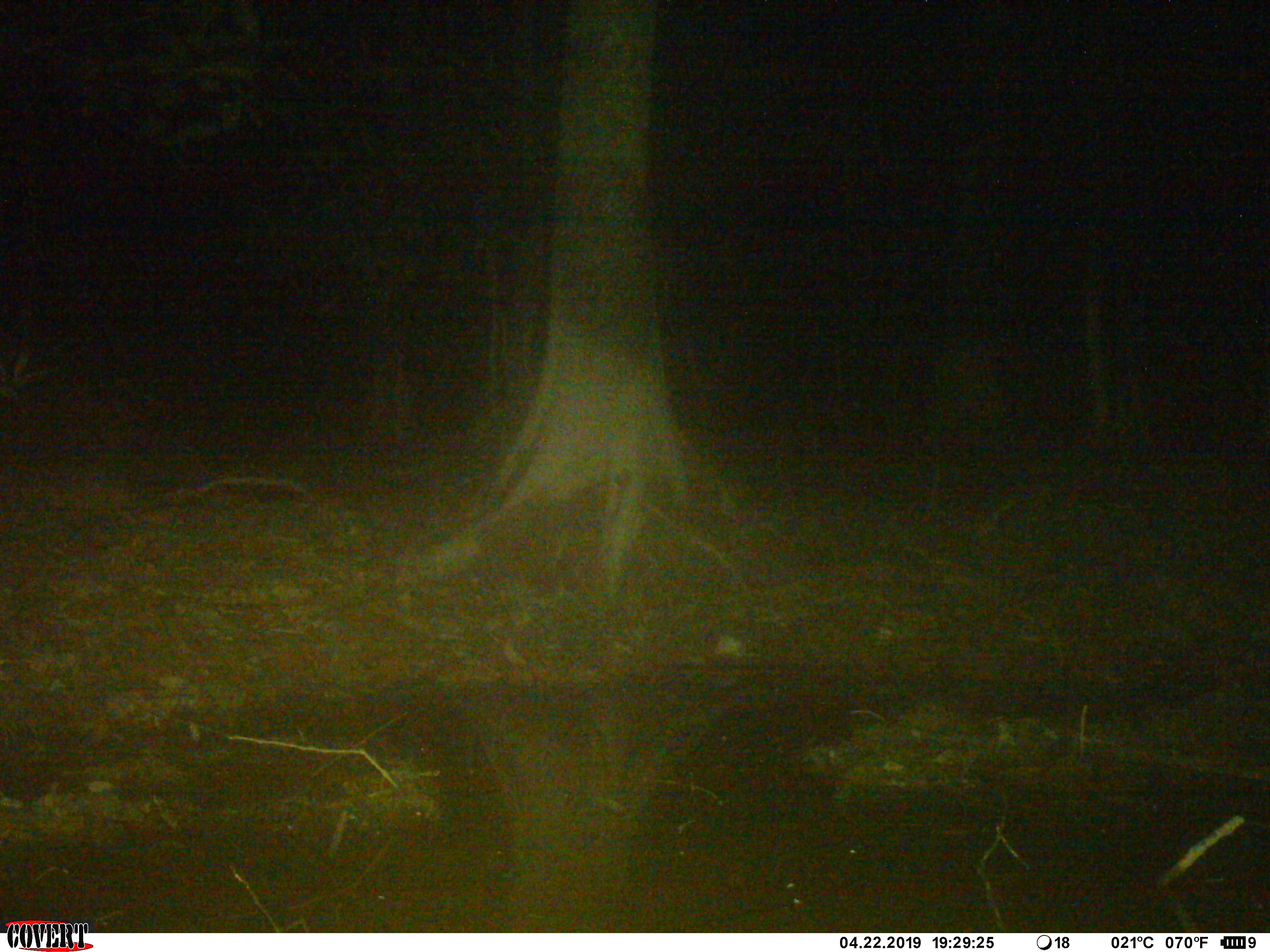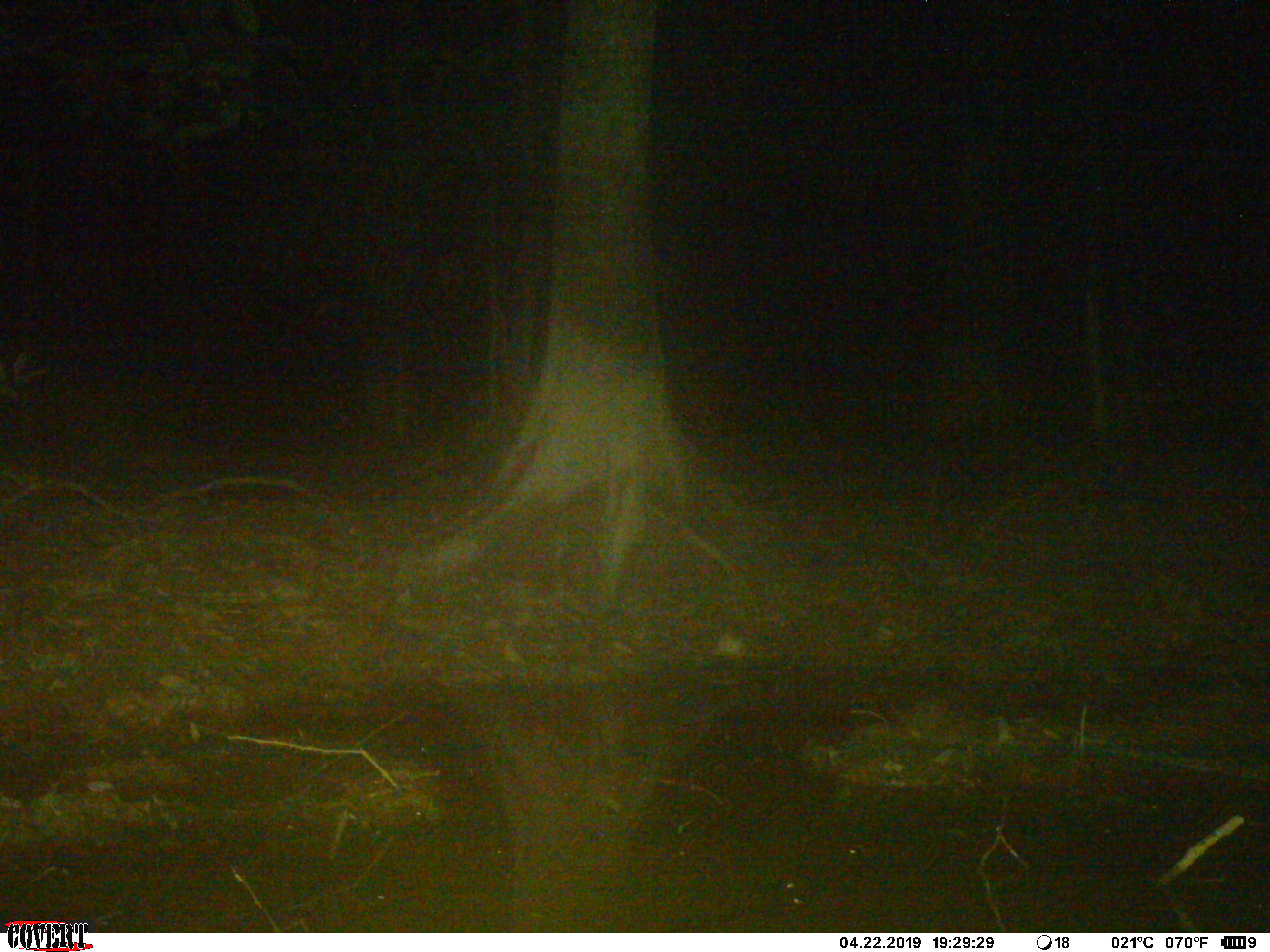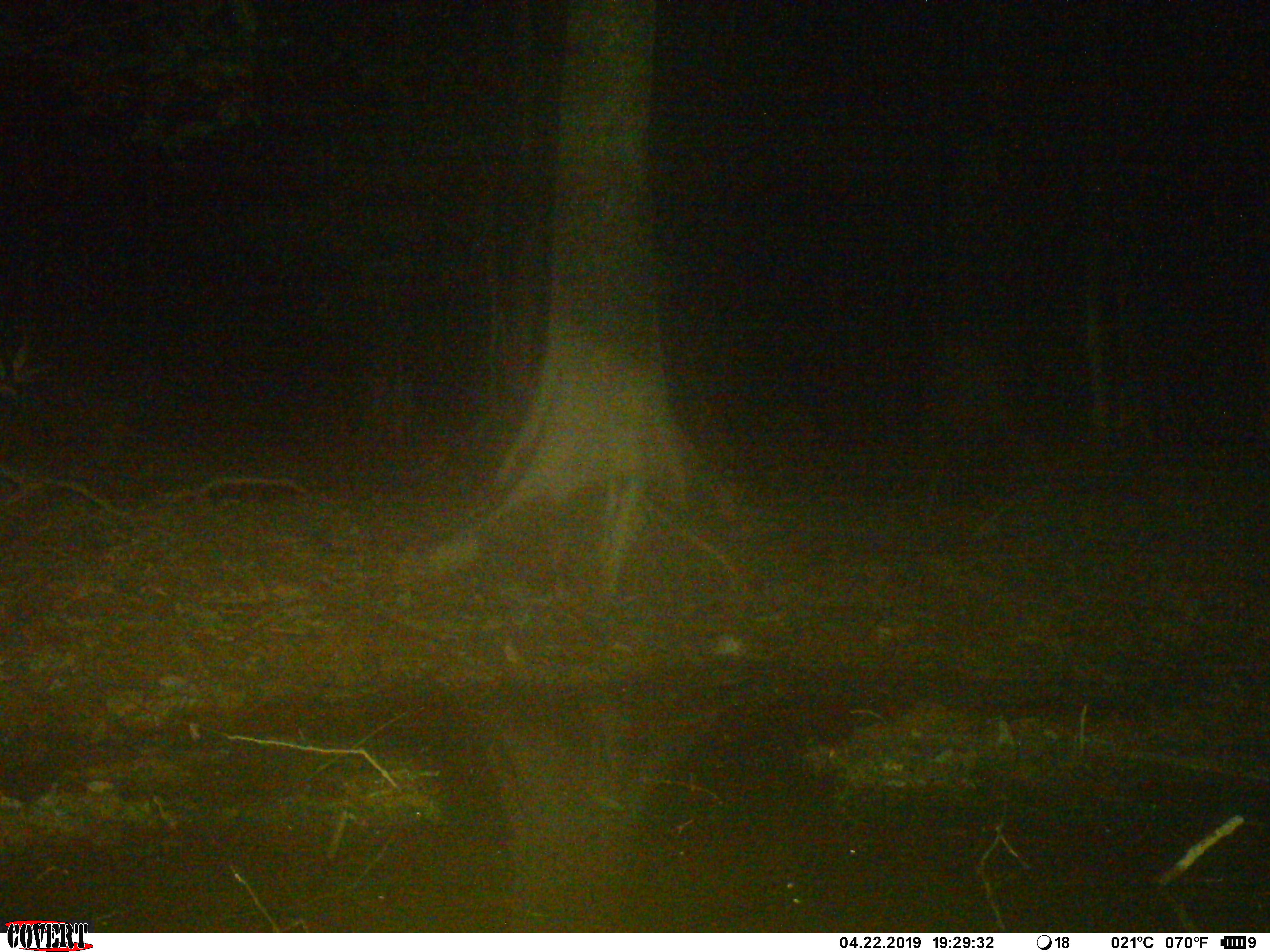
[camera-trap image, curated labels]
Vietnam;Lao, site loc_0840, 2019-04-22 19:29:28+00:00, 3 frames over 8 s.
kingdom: Animalia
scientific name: Animalia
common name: animal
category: unidentified animal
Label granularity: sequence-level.